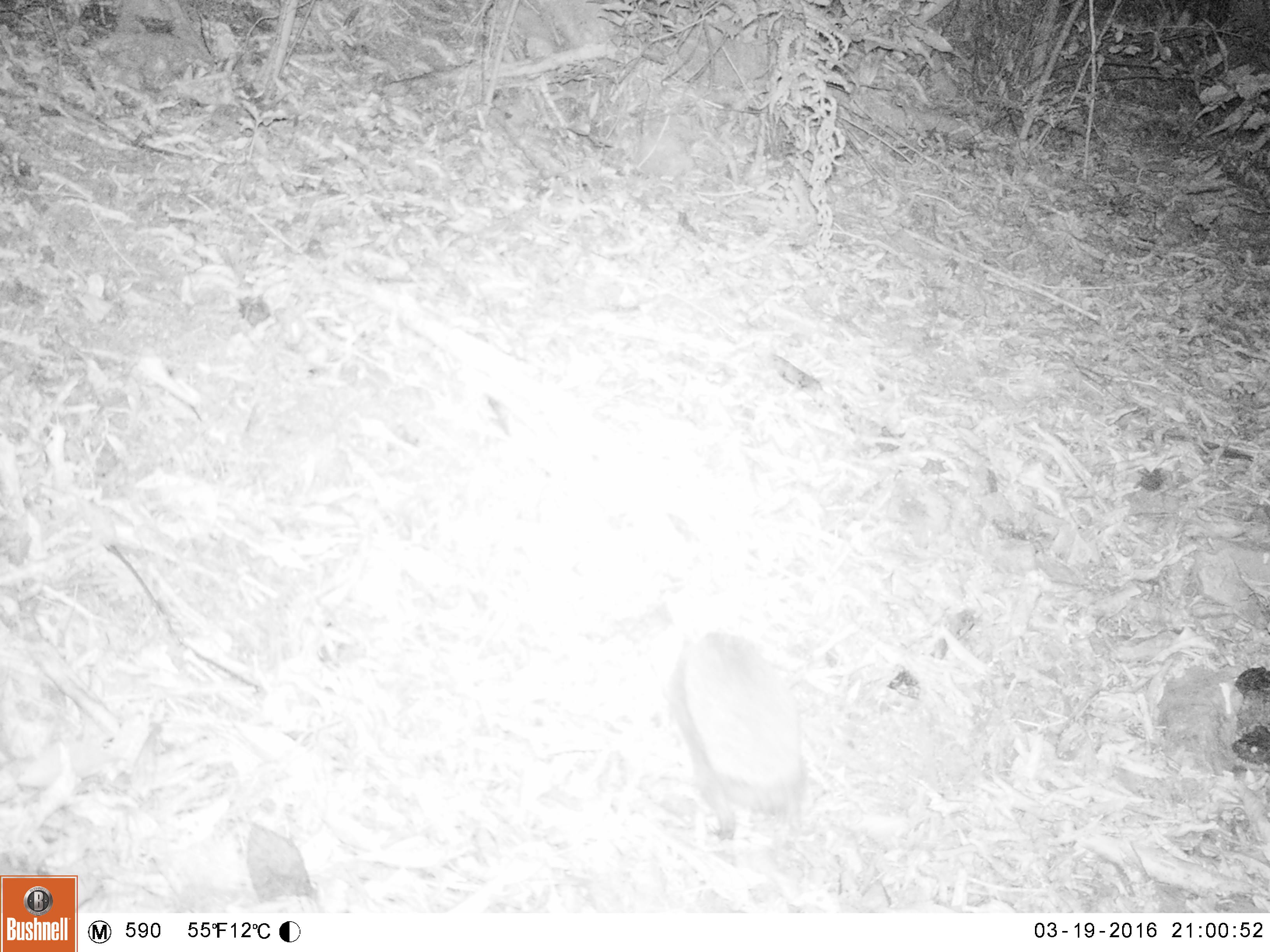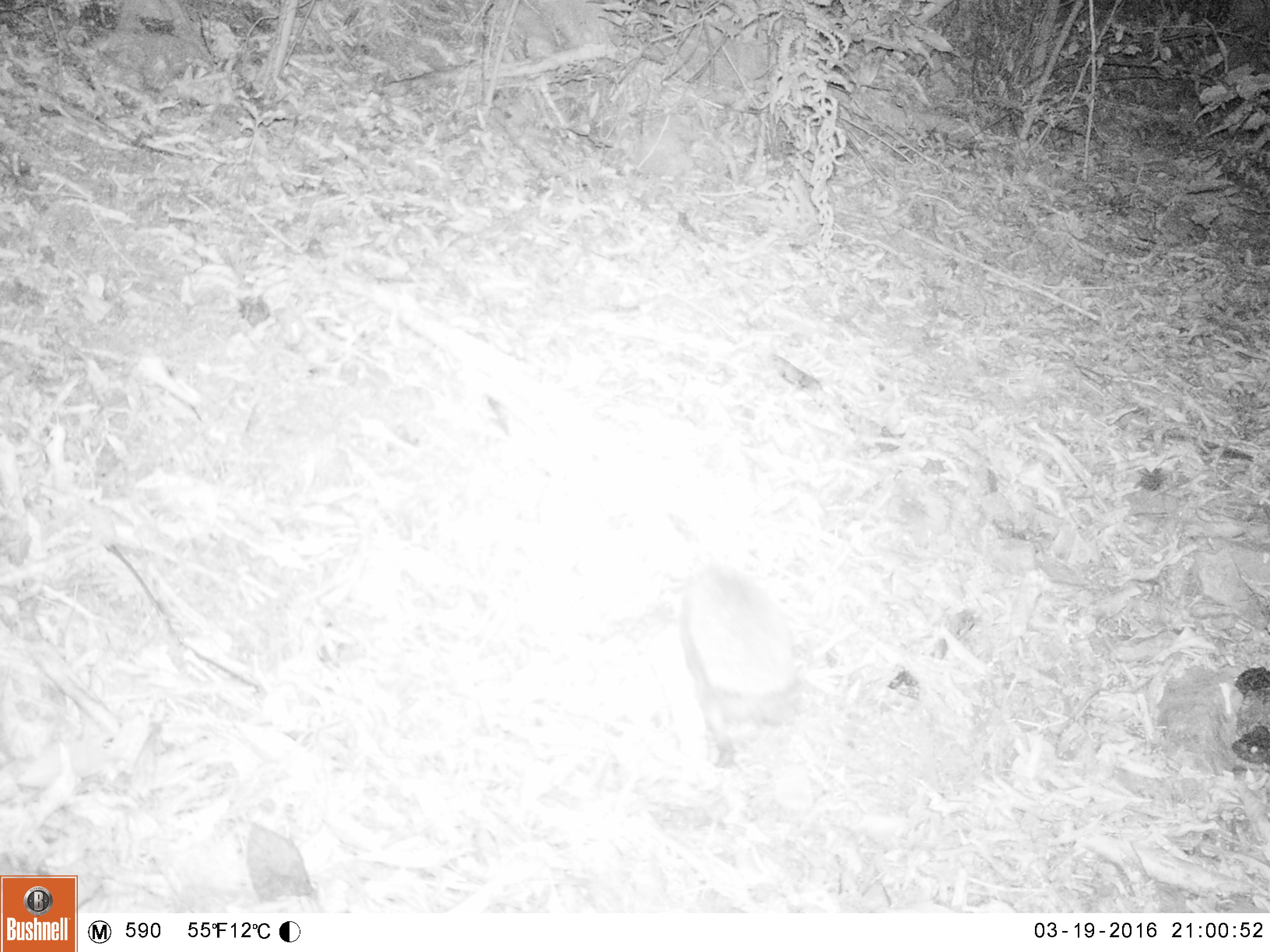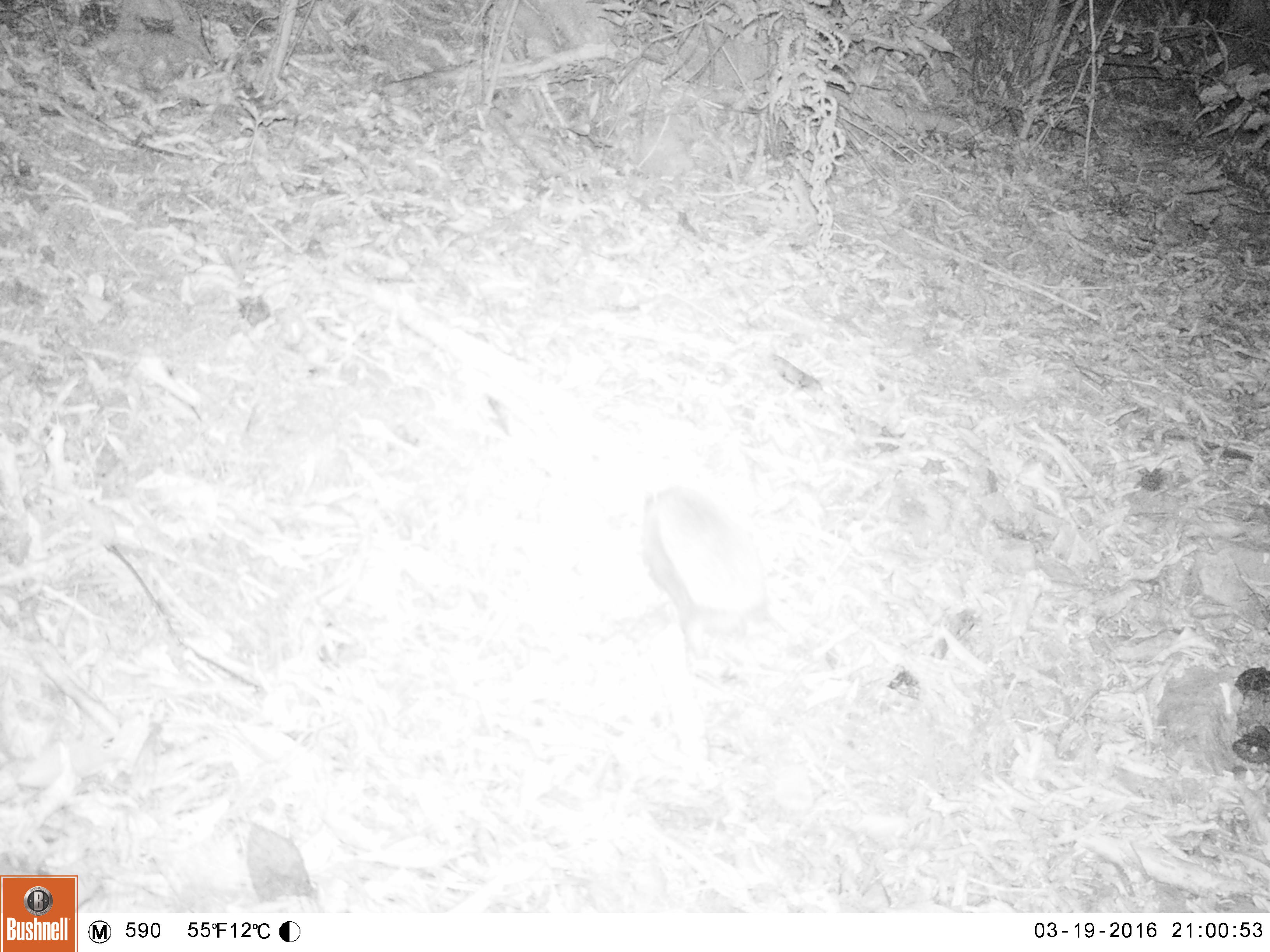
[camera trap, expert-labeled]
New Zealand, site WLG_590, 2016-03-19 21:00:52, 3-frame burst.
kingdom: Animalia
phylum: Chordata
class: Mammalia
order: Eulipotyphla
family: Erinaceidae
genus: Erinaceus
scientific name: Erinaceus europaeus europaeus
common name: european hedgehog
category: hedgehog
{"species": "hedgehog (european hedgehog) (Erinaceus europaeus europaeus)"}